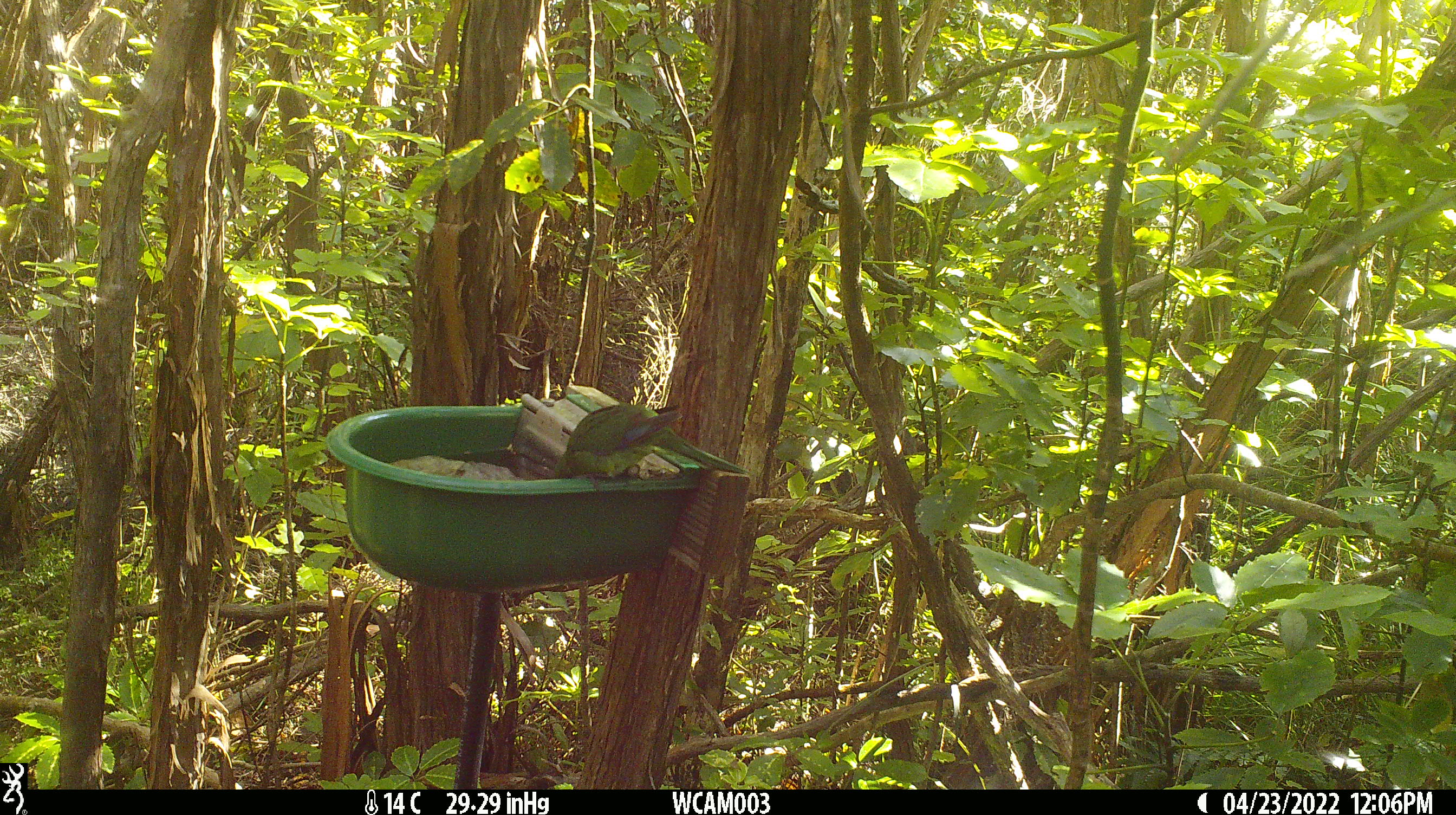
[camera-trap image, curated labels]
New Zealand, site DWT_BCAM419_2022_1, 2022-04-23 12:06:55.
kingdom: Animalia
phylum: Chordata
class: Aves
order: Psittaciformes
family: Psittaculidae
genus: Cyanoramphus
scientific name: Cyanoramphus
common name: parakeet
Parakeet (Cyanoramphus).